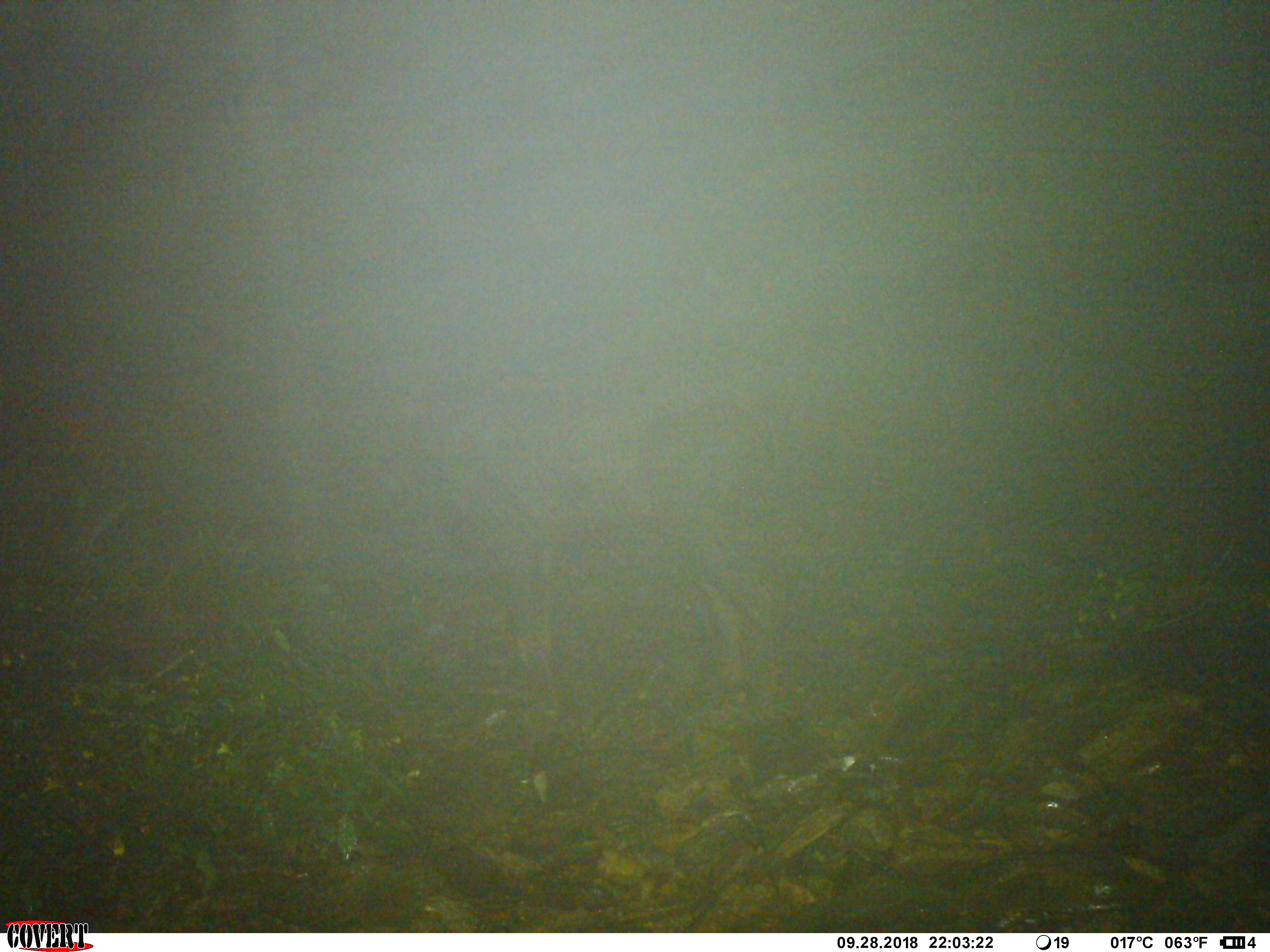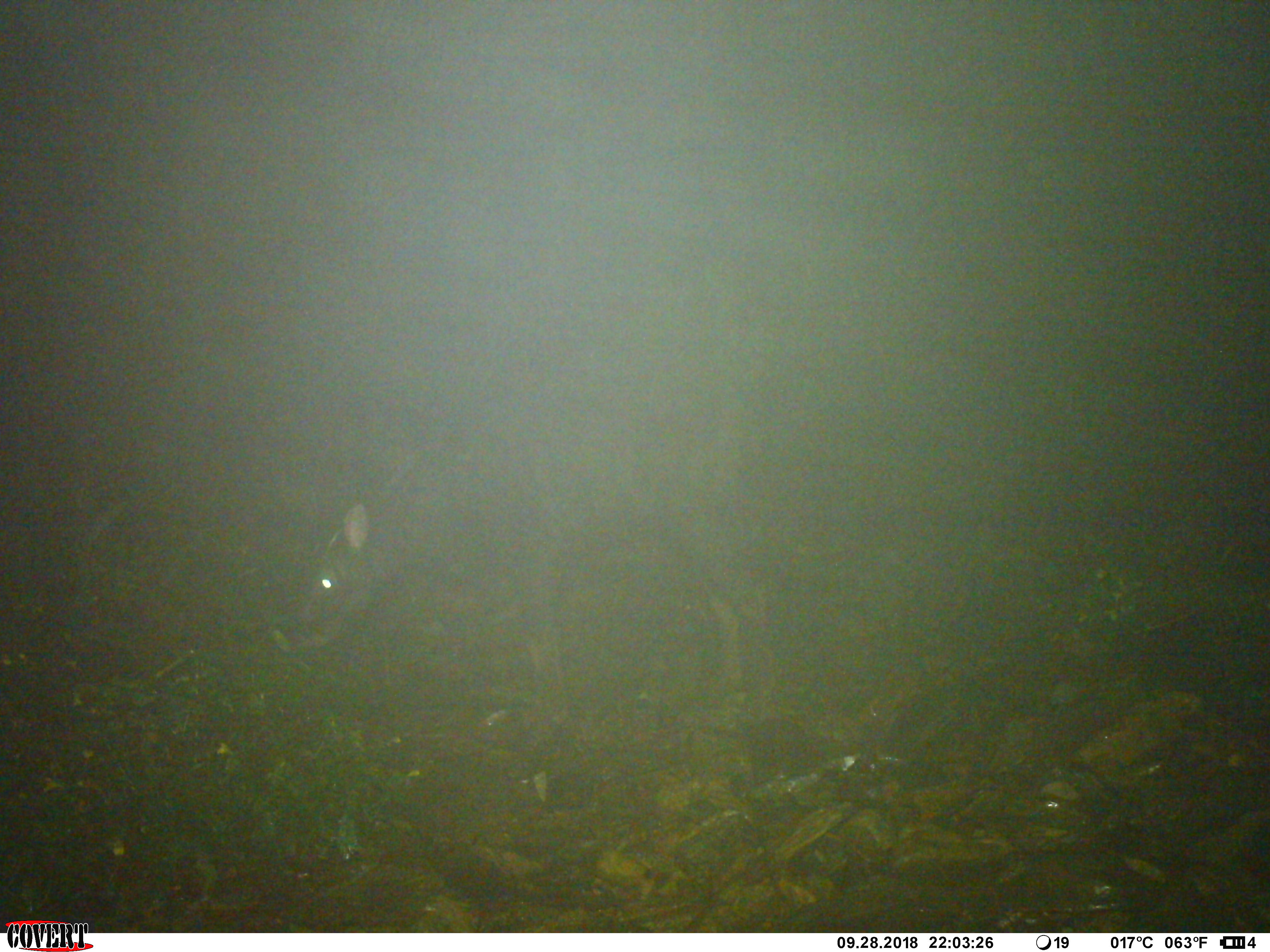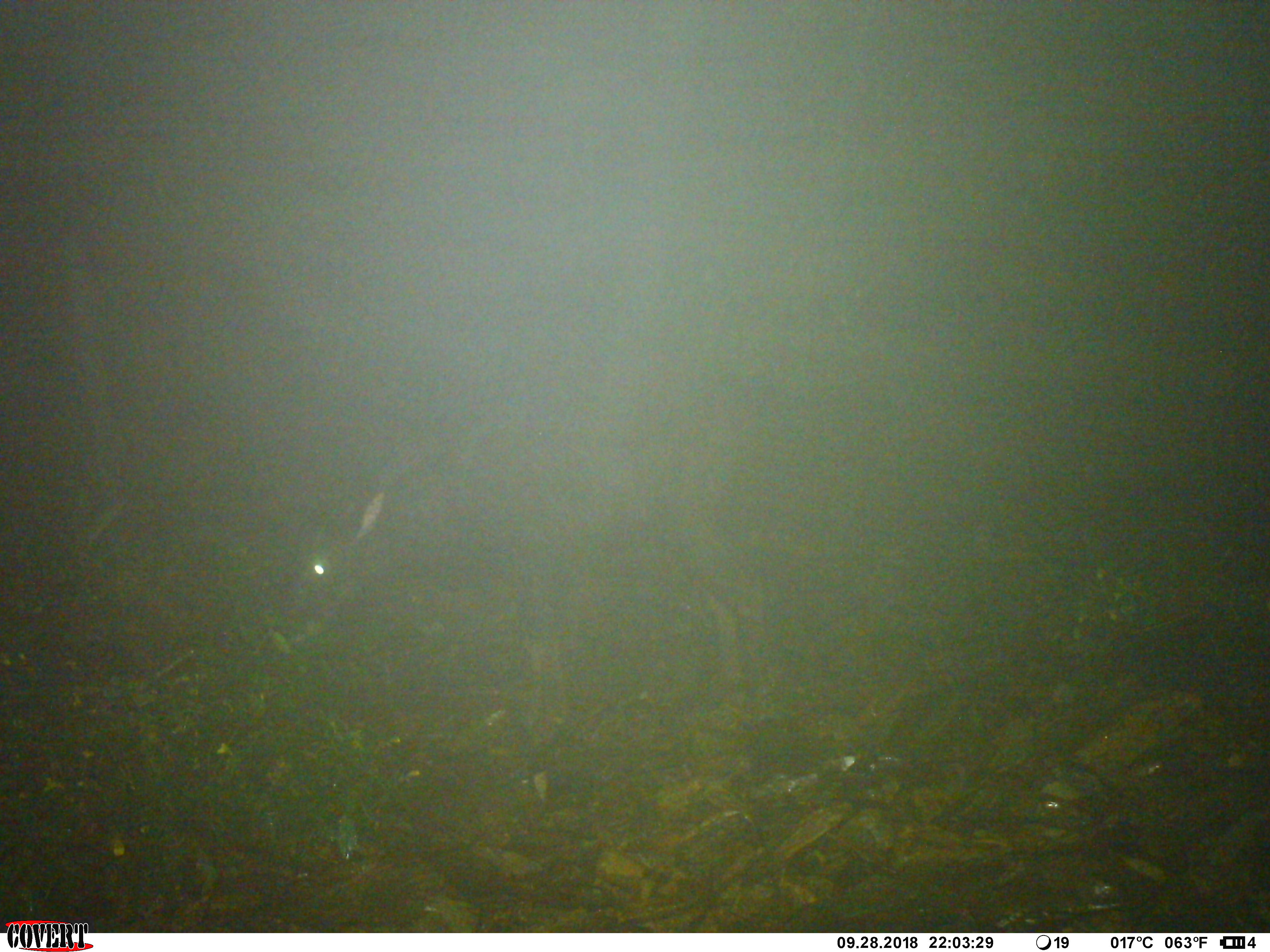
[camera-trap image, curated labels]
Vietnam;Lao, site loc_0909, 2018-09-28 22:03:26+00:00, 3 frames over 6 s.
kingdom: Animalia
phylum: Chordata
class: Mammalia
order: Artiodactyla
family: Bovidae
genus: Capricornis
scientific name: Capricornis sumatraensis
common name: chinese serow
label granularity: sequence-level